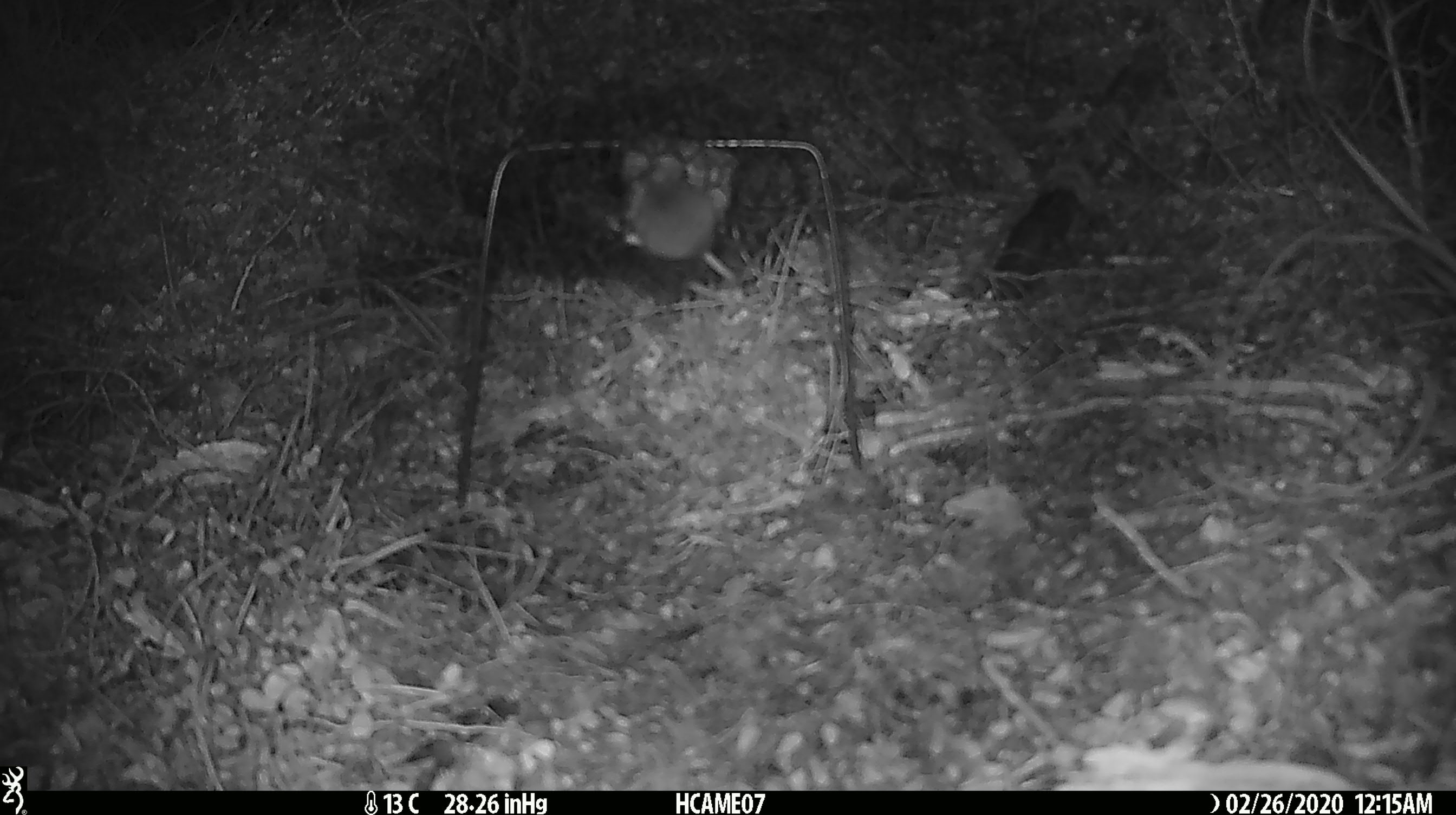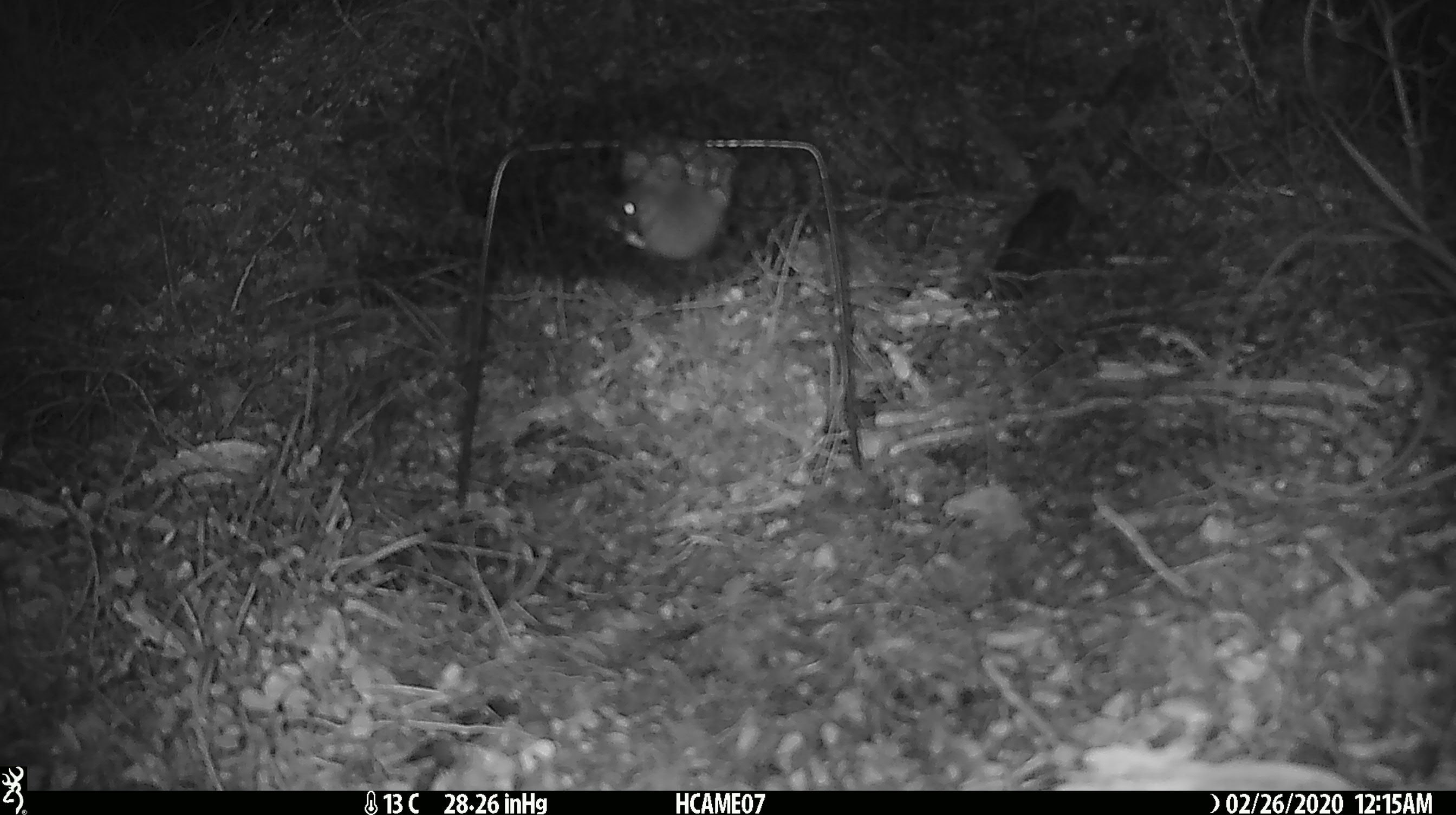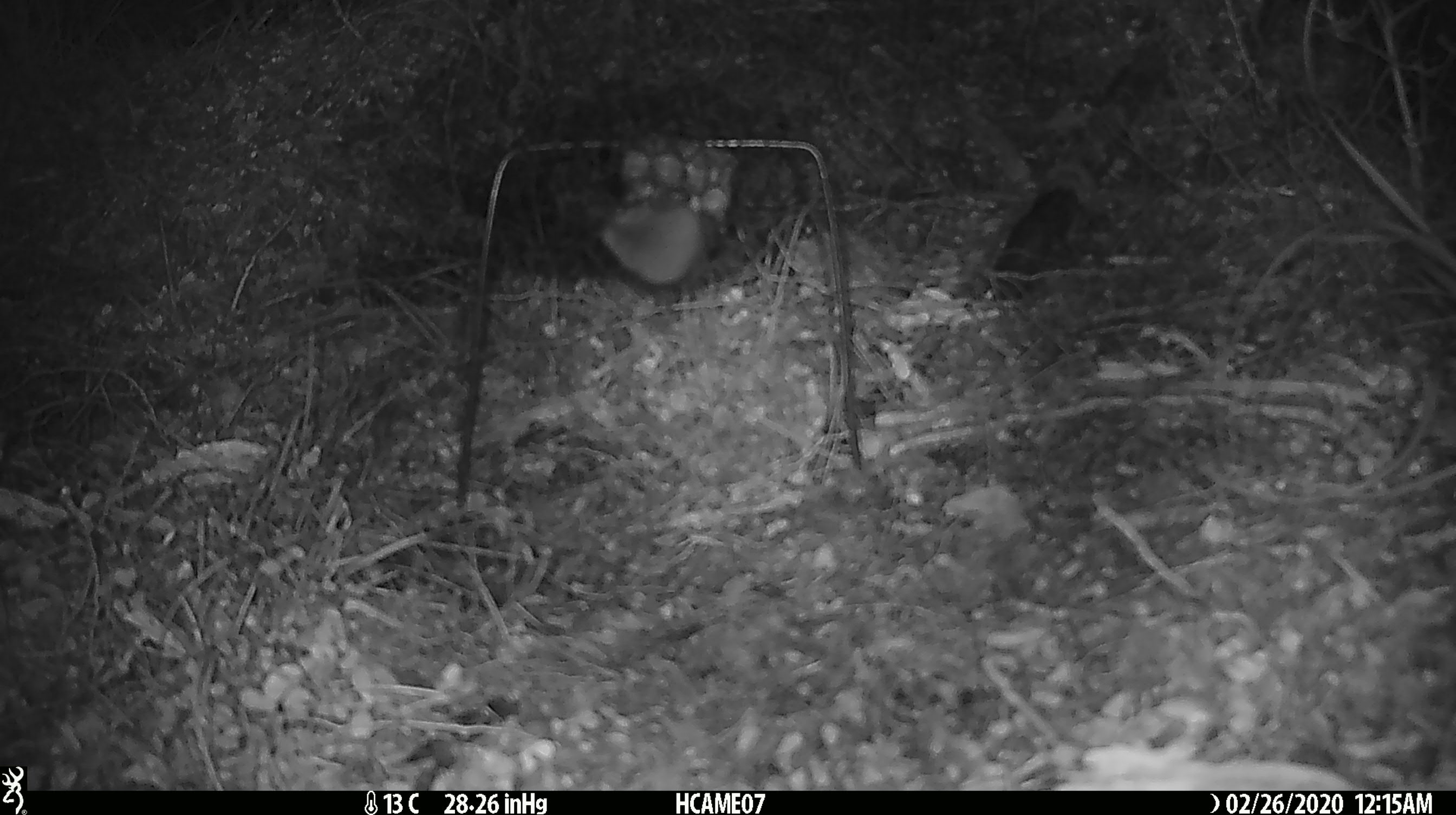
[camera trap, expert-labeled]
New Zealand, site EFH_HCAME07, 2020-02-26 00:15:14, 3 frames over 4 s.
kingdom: Animalia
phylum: Chordata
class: Mammalia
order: Rodentia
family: Muridae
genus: Mus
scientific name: Mus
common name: mouse